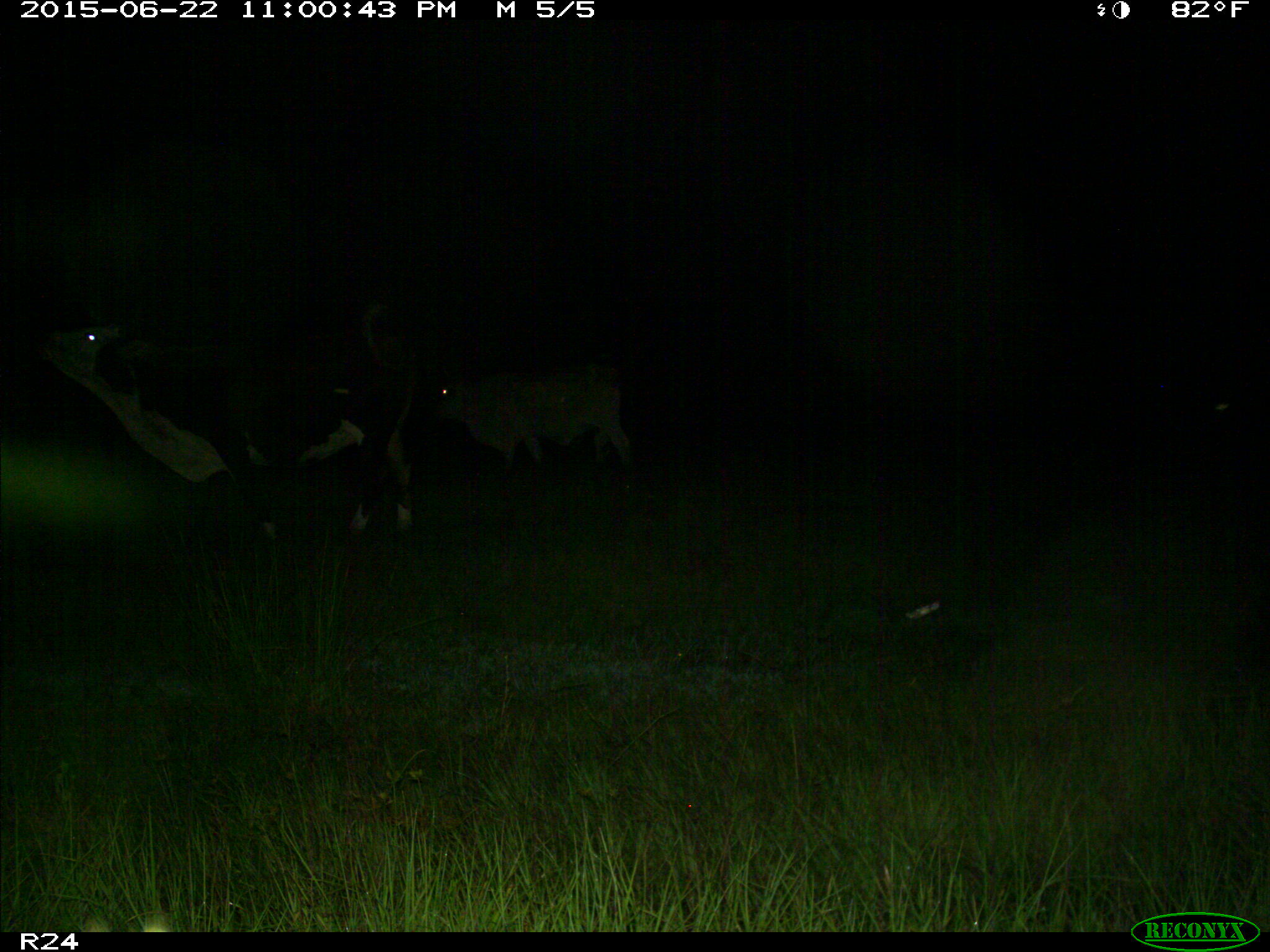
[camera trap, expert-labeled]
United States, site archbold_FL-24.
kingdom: Animalia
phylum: Chordata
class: Mammalia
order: Artiodactyla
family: Bovidae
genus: Bos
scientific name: Bos taurus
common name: domestic cow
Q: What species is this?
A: Bos taurus (domestic cow).